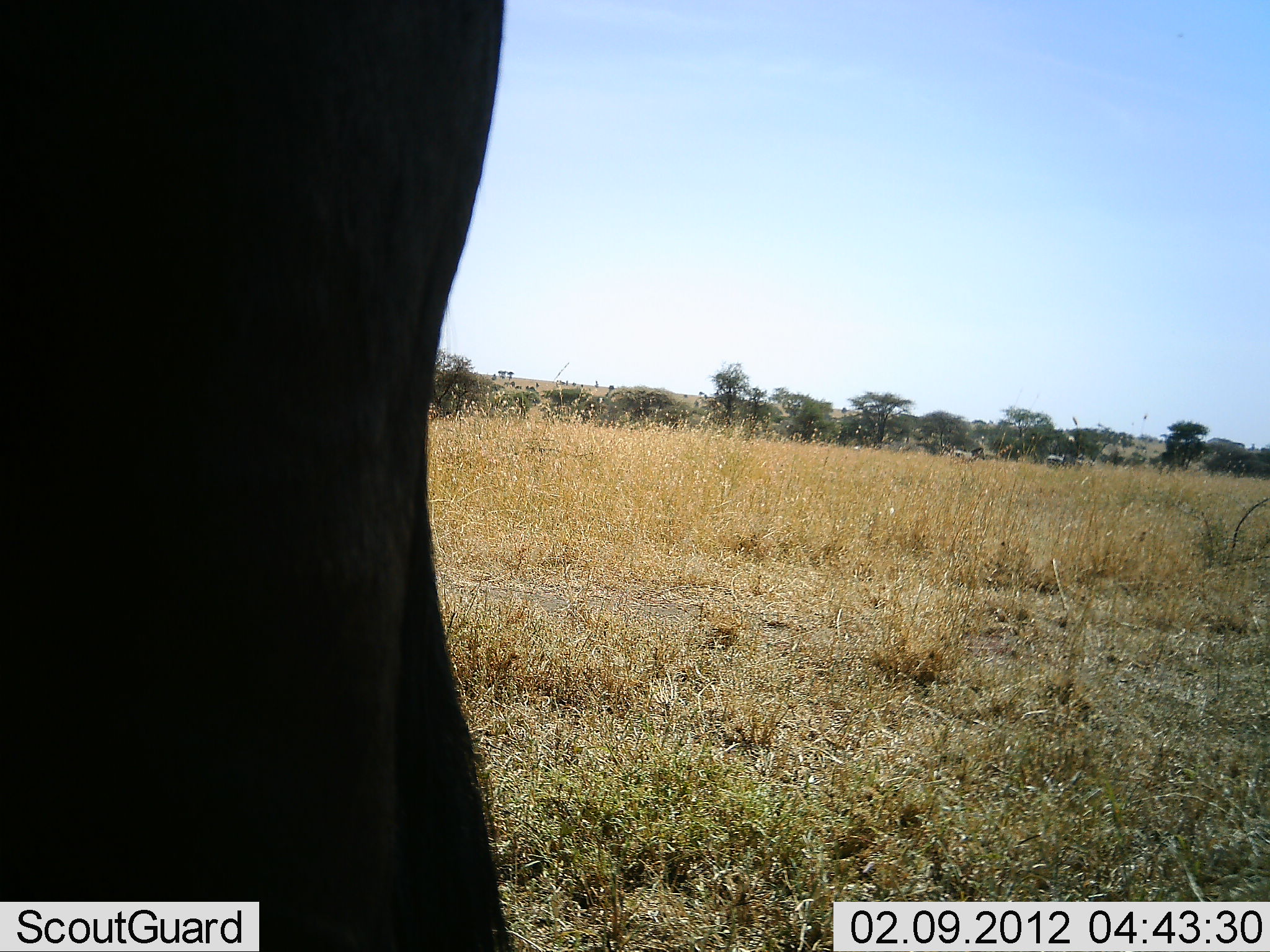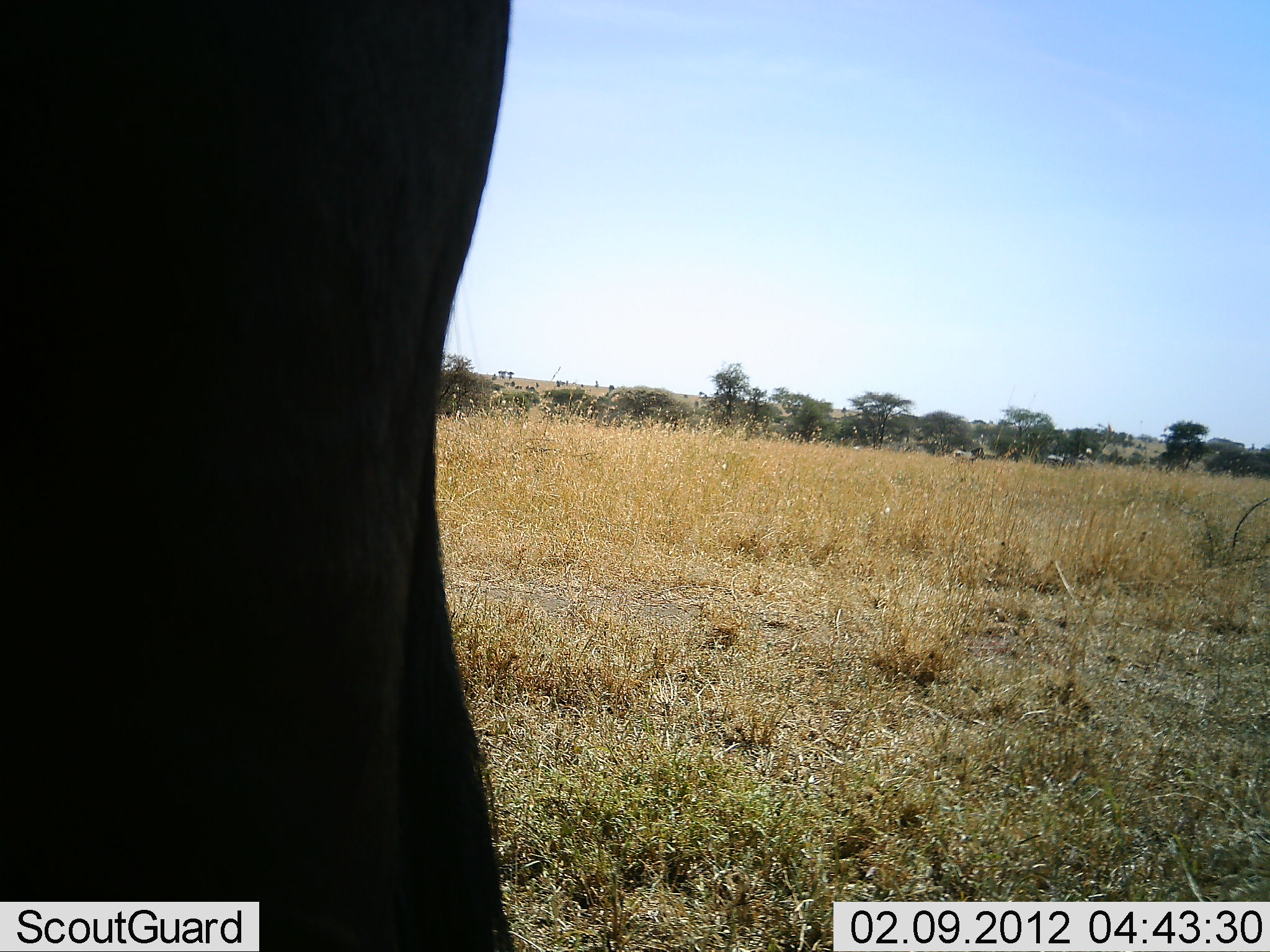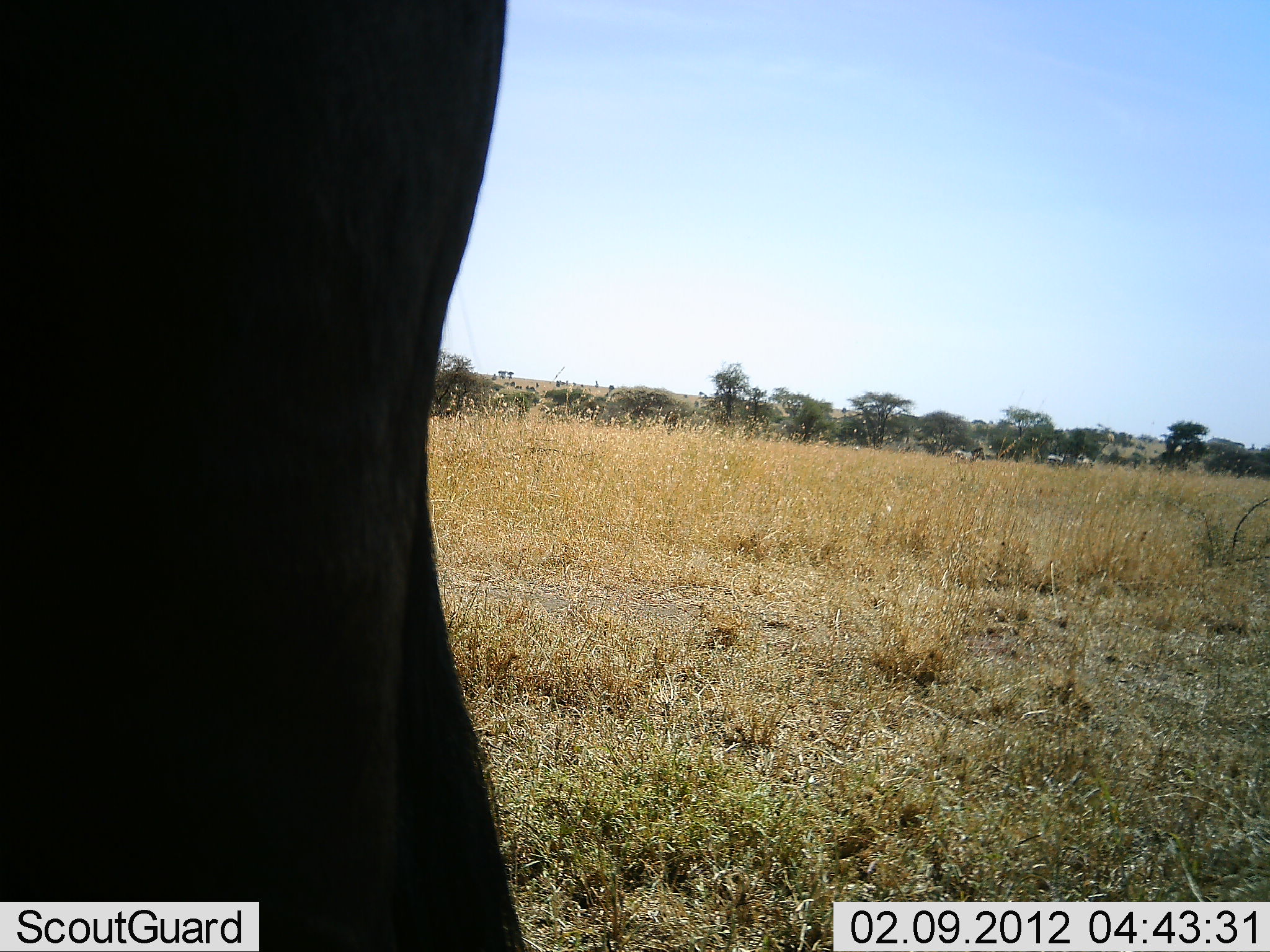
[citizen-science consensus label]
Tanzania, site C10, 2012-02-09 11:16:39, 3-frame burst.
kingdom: Animalia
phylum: Chordata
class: Mammalia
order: Artiodactyla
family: Bovidae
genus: Connochaetes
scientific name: Connochaetes taurinus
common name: blue wildebeest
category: wildebeest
Wildebeest (blue wildebeest) (Connochaetes taurinus), count 1. Behavior (volunteer vote fractions): standing 100%, resting 0%, moving 0%, interacting 0%. Young present (vote fraction): 0%. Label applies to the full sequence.